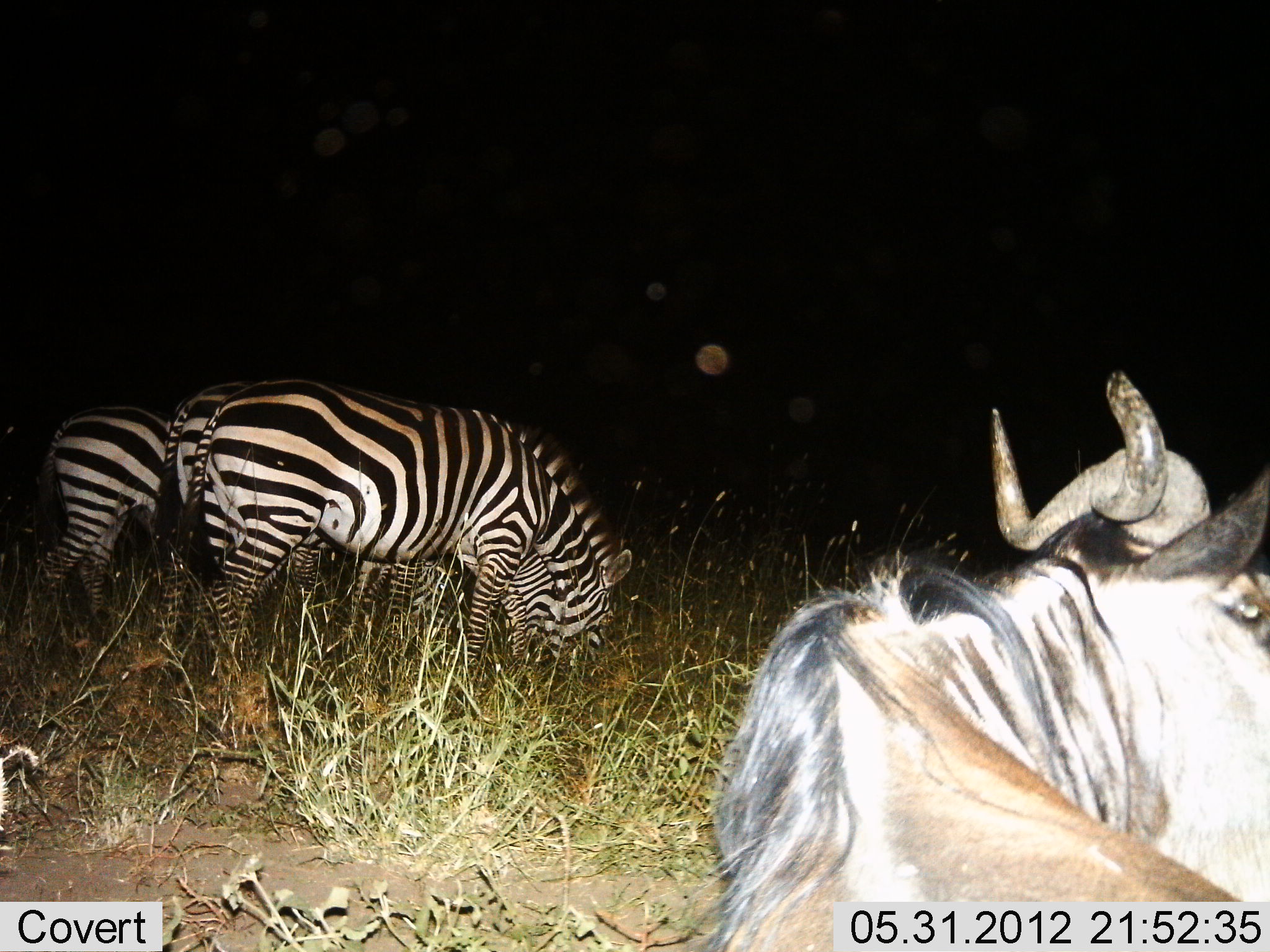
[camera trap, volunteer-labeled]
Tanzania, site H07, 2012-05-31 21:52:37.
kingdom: Animalia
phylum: Chordata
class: Mammalia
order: Artiodactyla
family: Bovidae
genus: Connochaetes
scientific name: Connochaetes taurinus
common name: blue wildebeest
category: wildebeest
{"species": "wildebeest (blue wildebeest) (Connochaetes taurinus)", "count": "1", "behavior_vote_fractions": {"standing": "30%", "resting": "60%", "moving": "0%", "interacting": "10%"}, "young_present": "0%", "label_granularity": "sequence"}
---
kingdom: Animalia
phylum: Chordata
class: Mammalia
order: Perissodactyla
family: Equidae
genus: Equus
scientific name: Equus quagga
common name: plains zebra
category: zebra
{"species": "zebra (plains zebra) (Equus quagga)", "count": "3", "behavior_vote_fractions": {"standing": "0%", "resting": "0%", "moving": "0%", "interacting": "0%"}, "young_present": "0%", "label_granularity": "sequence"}